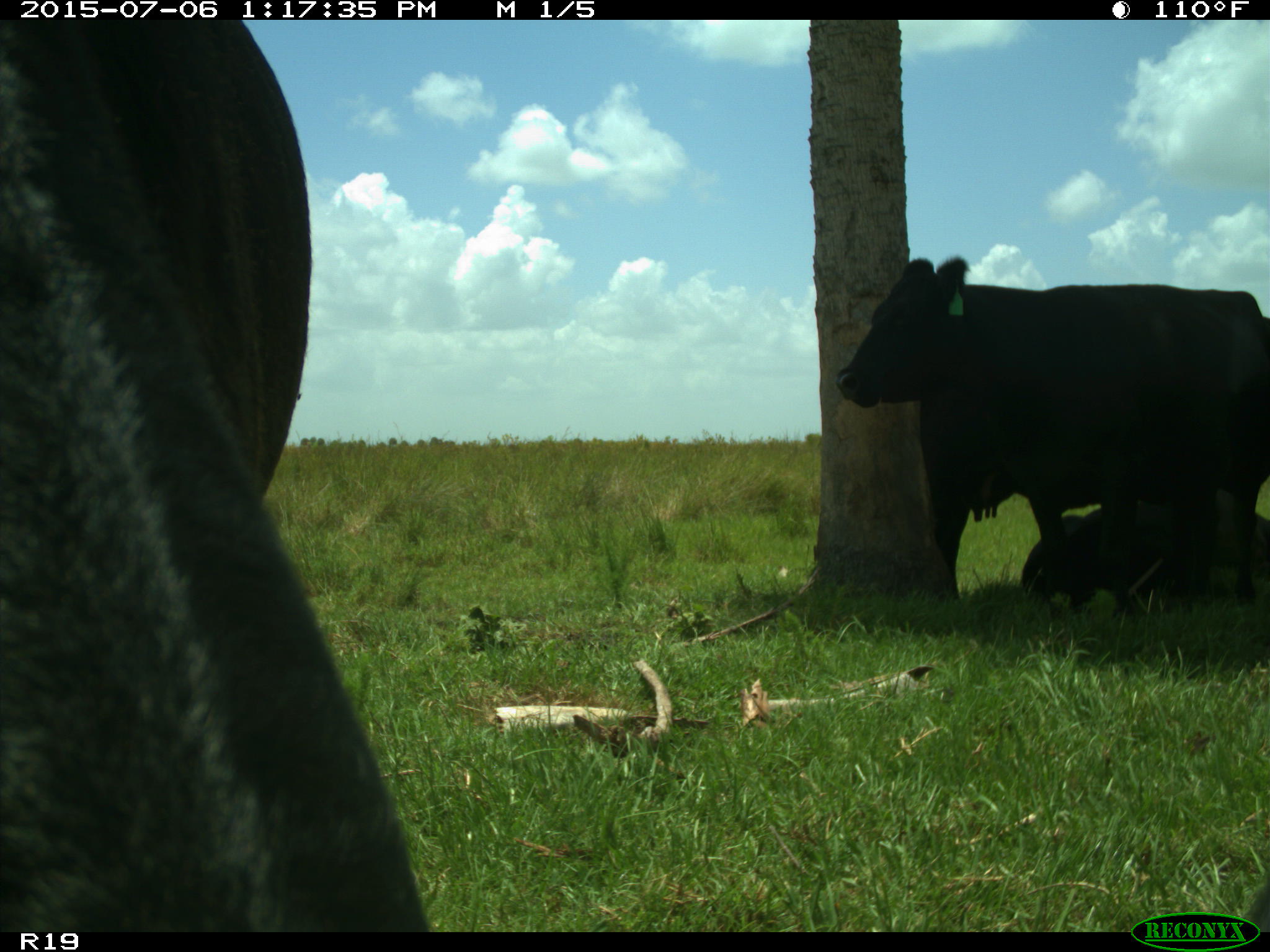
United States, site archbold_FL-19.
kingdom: Animalia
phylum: Chordata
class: Mammalia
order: Artiodactyla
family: Bovidae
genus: Bos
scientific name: Bos taurus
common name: domestic cow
Bos taurus (domestic cow).